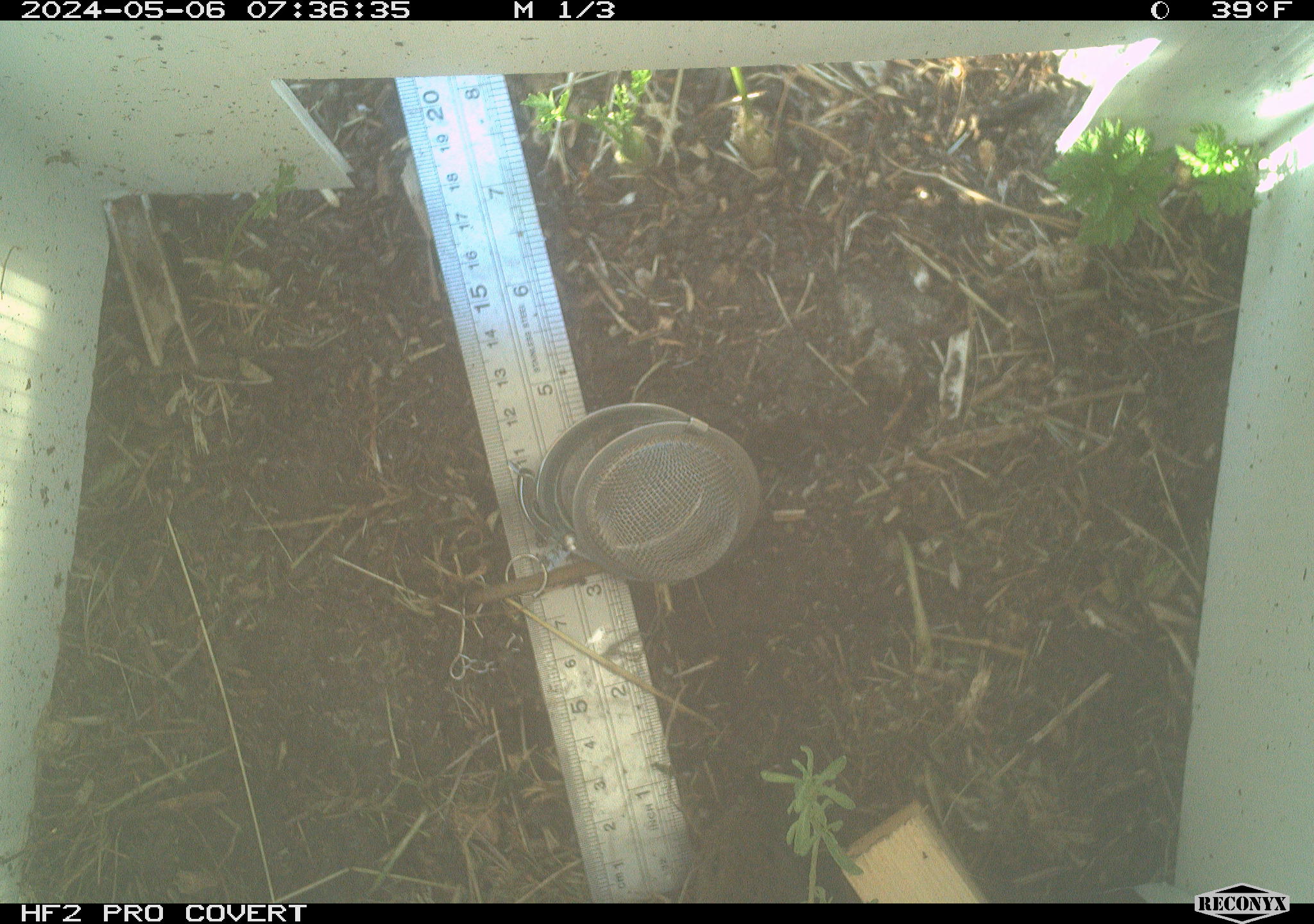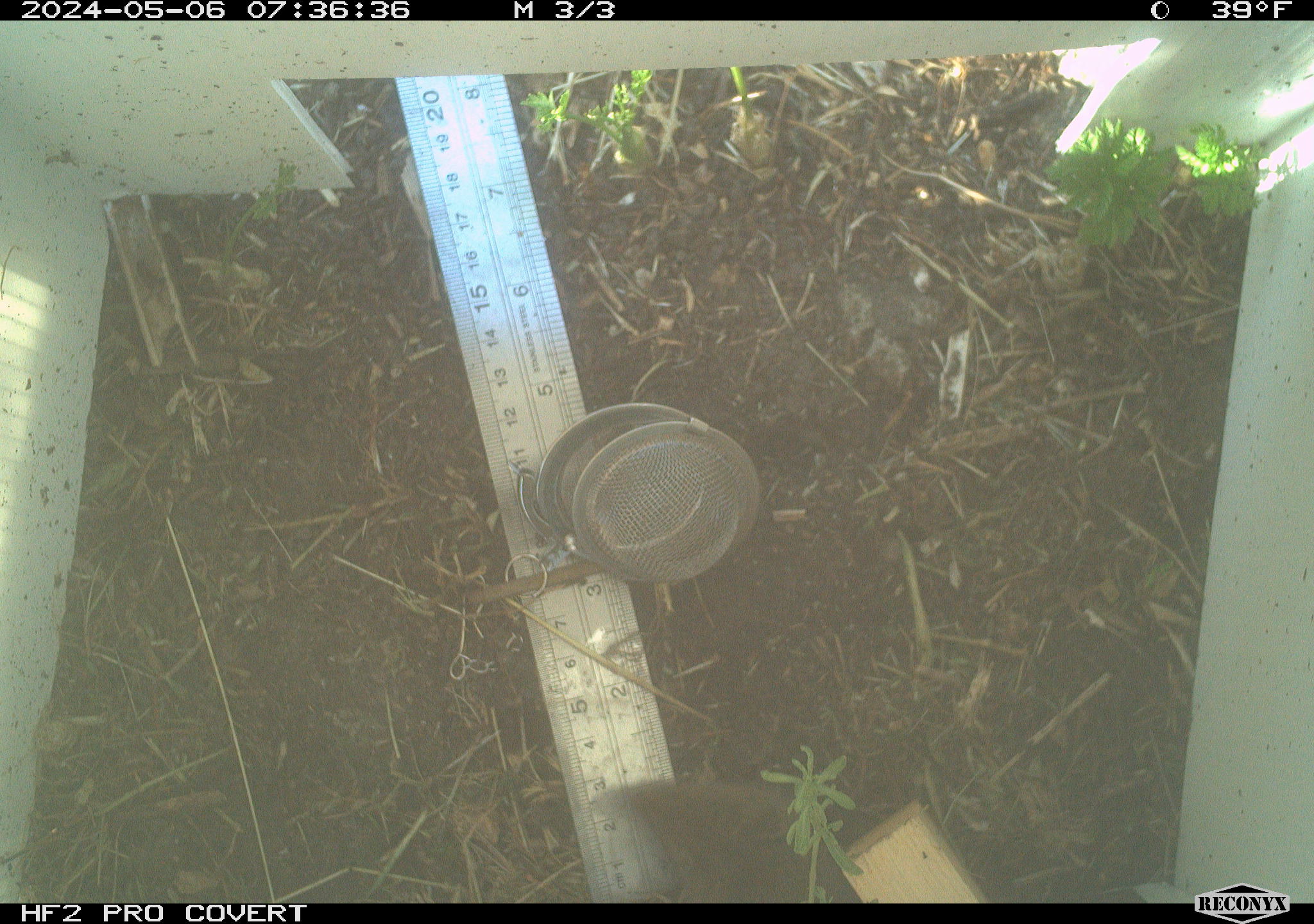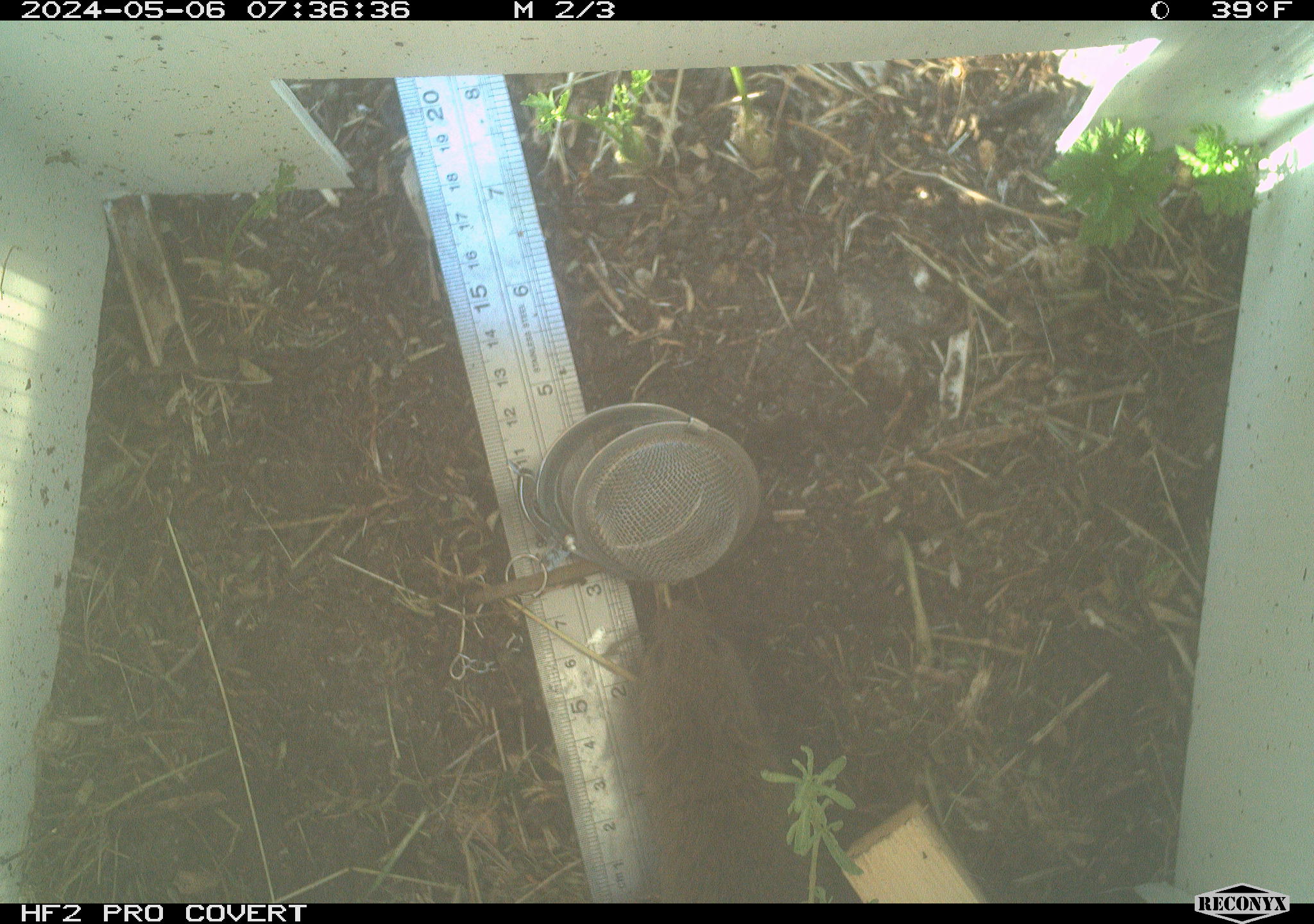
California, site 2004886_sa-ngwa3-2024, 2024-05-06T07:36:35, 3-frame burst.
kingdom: Animalia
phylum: Chordata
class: Mammalia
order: Rodentia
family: Cricetidae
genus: Microtus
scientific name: Microtus californicus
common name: california vole